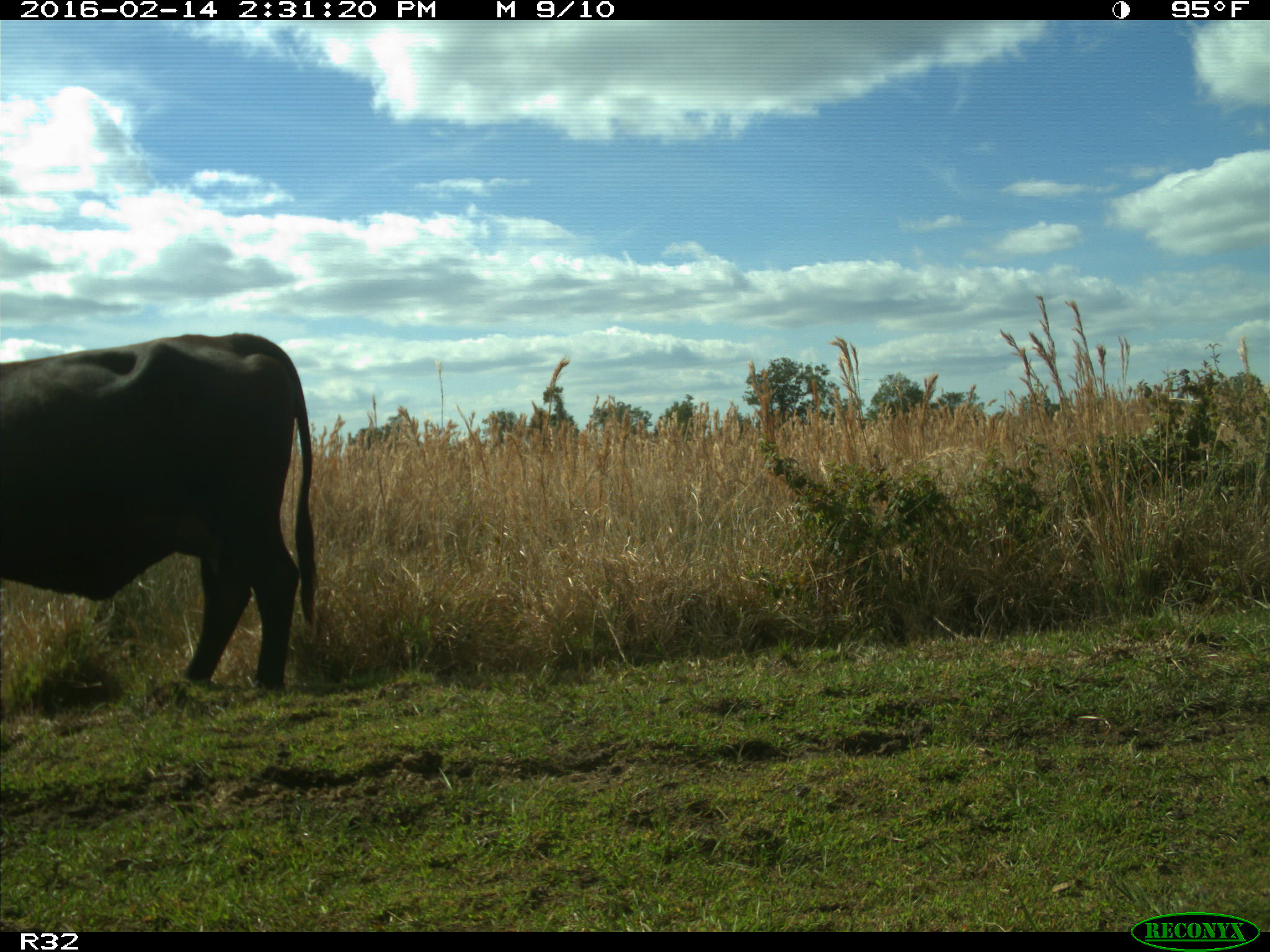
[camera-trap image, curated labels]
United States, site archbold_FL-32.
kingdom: Animalia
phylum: Chordata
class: Mammalia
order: Artiodactyla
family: Bovidae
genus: Bos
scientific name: Bos taurus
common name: domestic cow